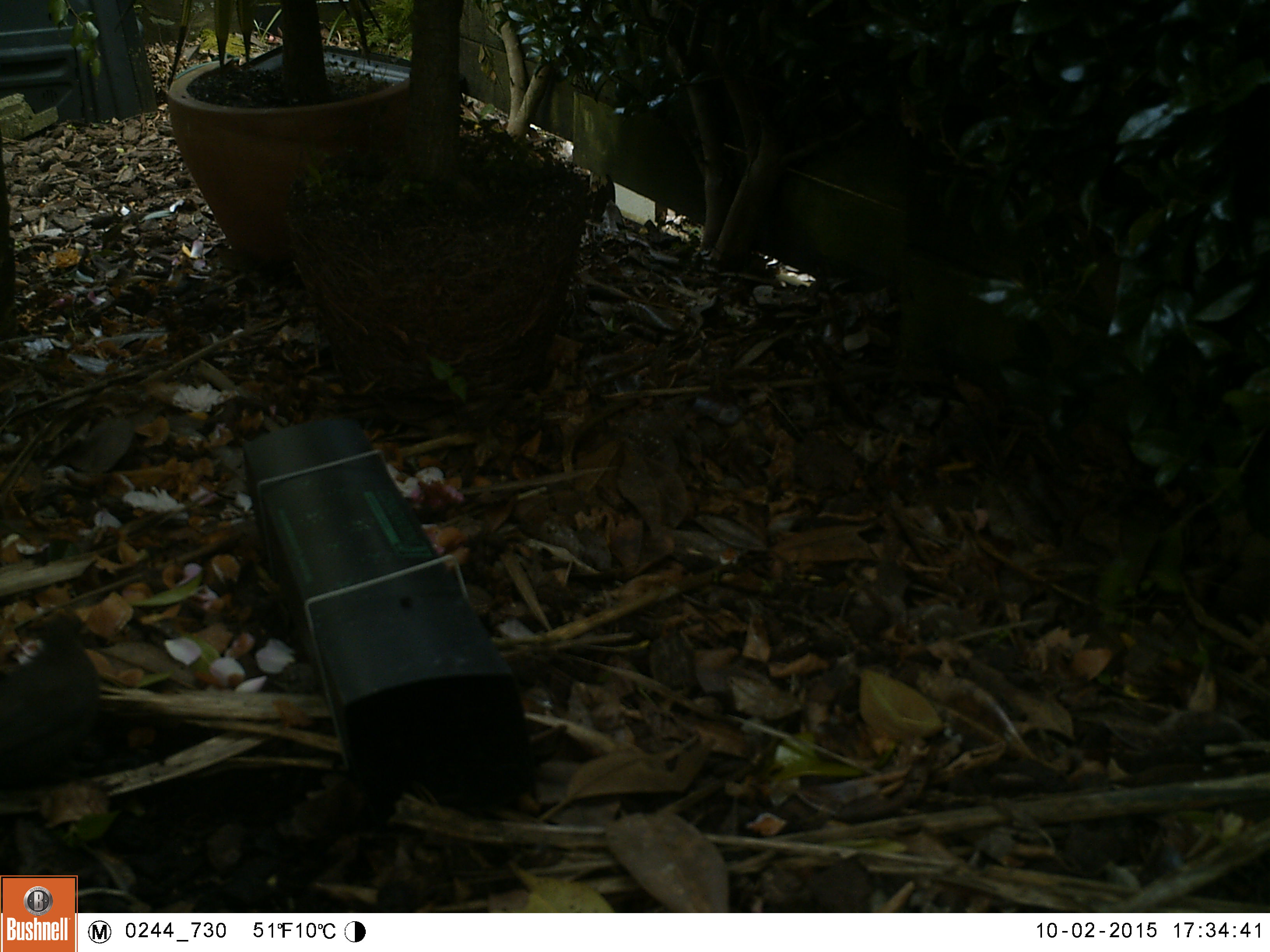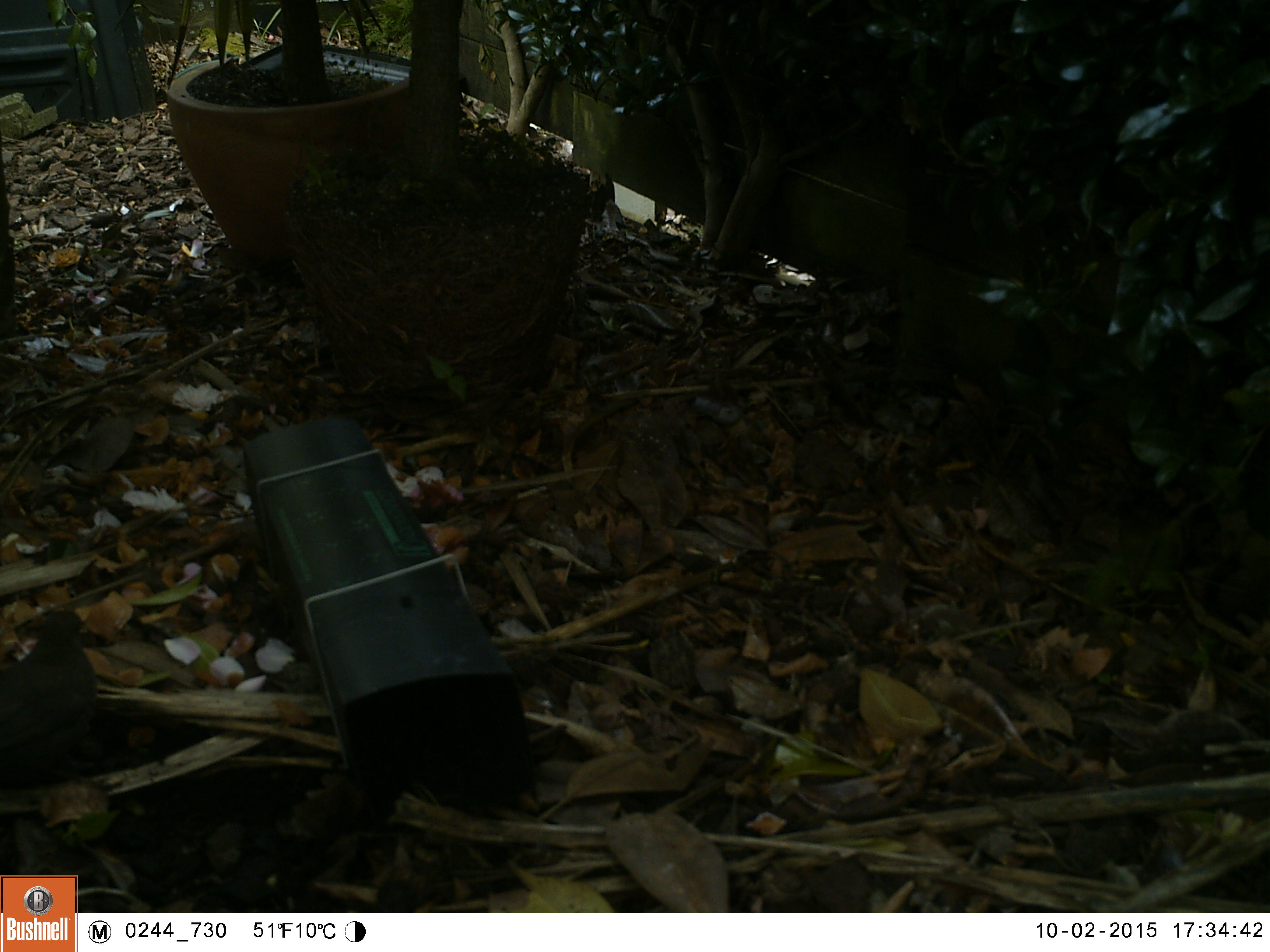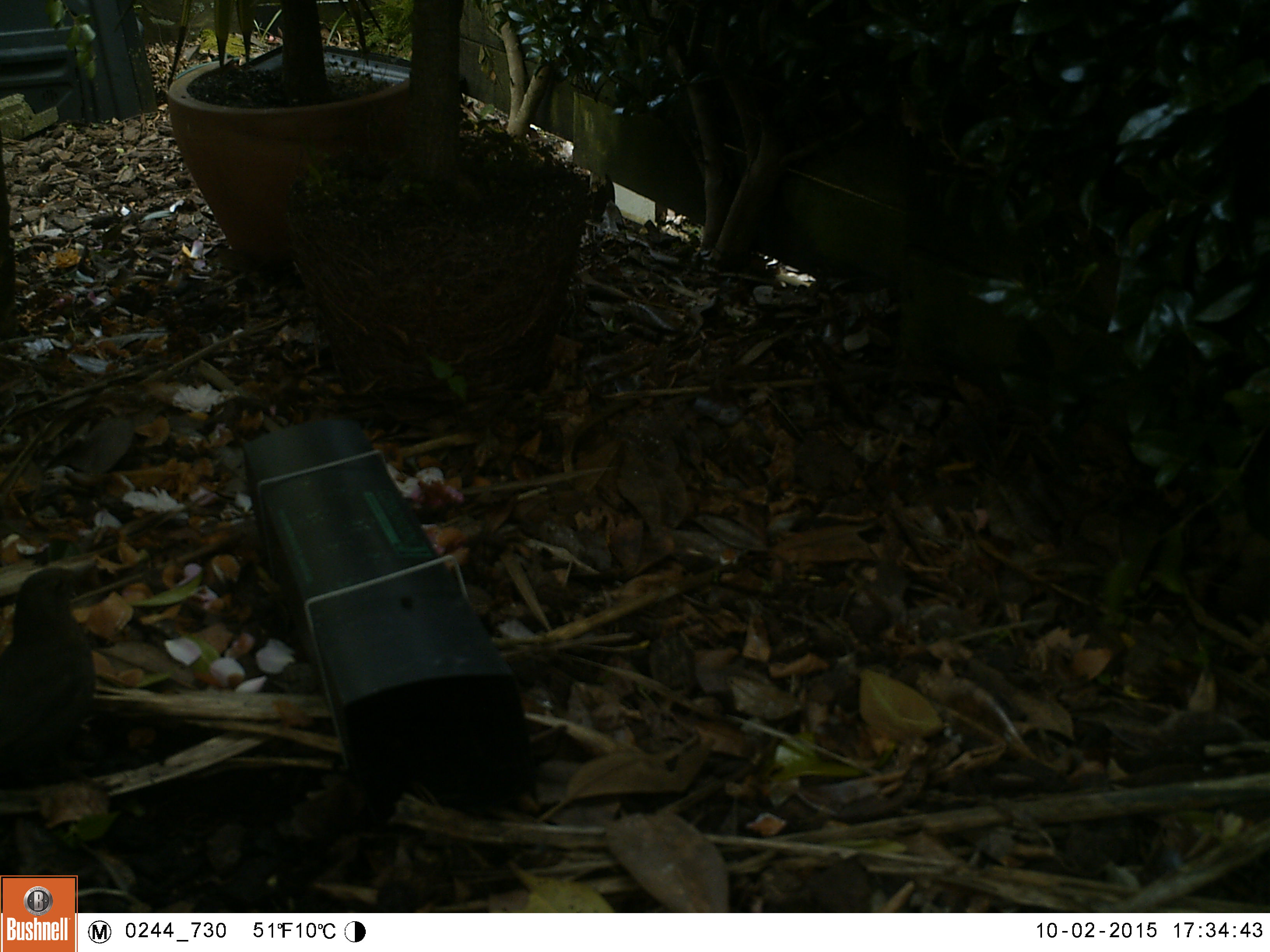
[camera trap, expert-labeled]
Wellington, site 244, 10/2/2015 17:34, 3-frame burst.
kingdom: Animalia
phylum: Chordata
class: Aves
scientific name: Aves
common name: bird